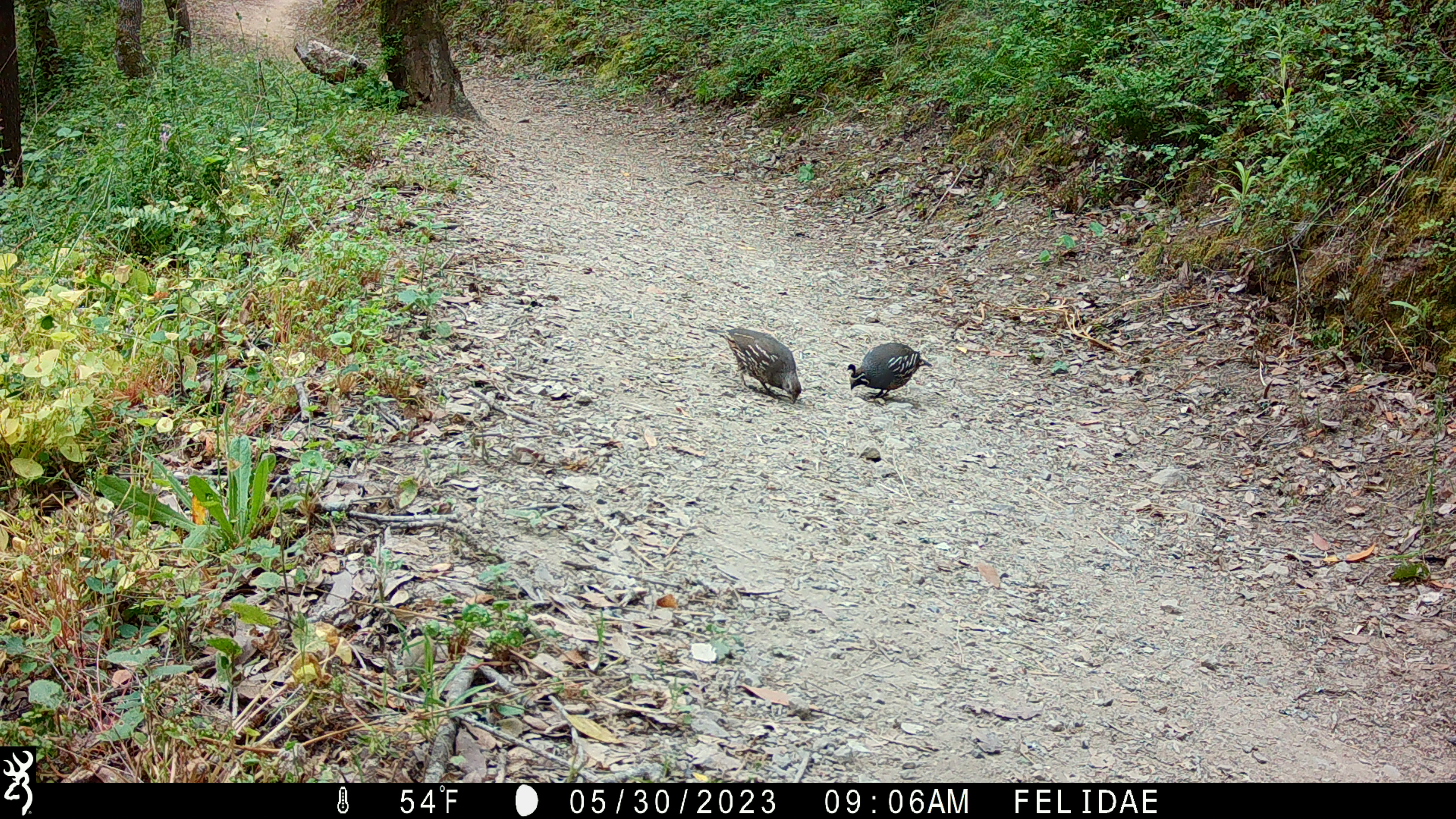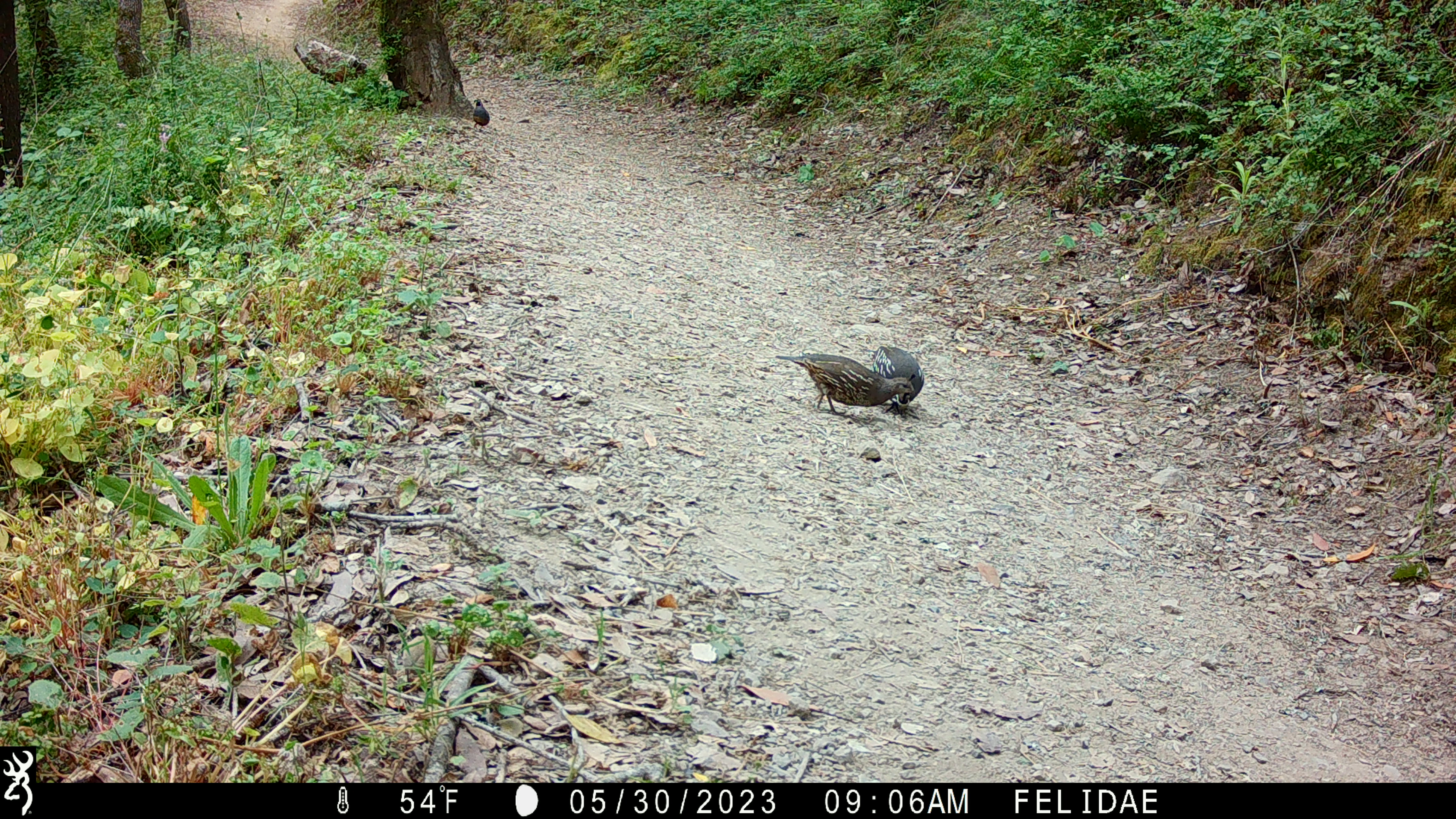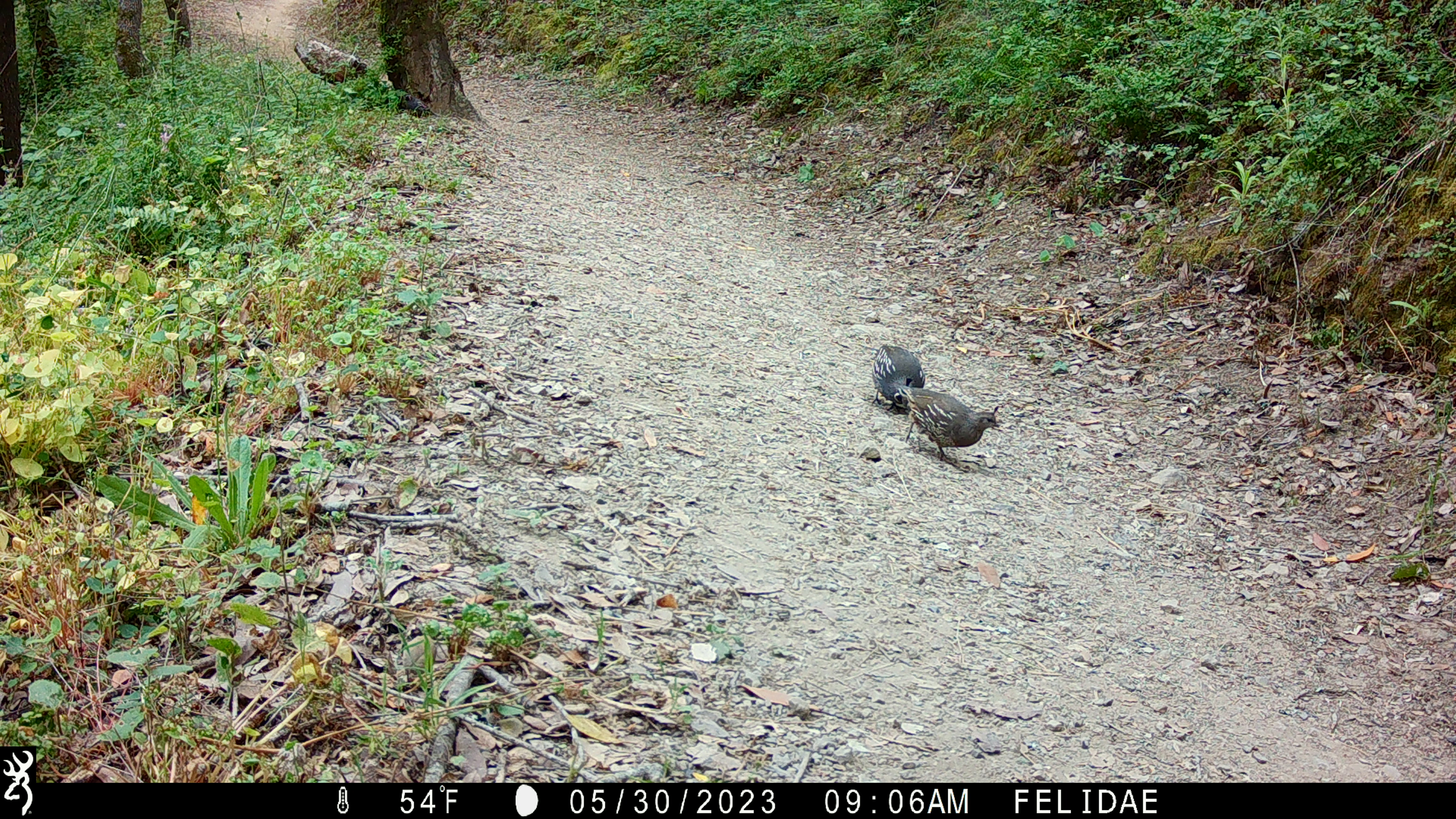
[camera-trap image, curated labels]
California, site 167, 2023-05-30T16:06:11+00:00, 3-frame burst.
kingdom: Animalia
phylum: Chordata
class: Aves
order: Galliformes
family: Odontophoridae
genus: Callipepla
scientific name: Callipepla californica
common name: california quail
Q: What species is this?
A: California quail (Callipepla californica).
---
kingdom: Animalia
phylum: Chordata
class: Aves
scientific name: Aves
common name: bird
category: unknown bird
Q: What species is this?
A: Unknown bird (bird) (Aves).